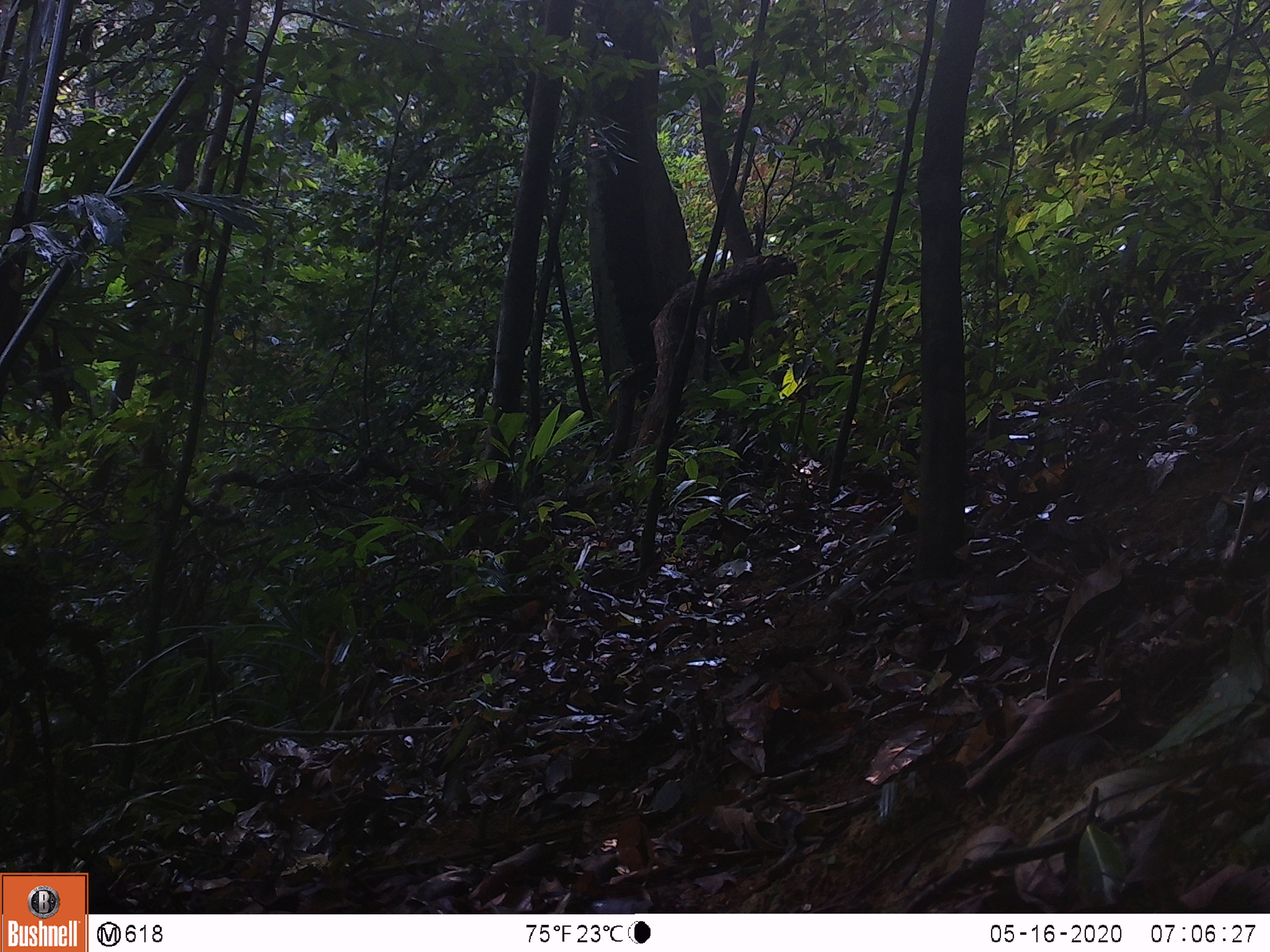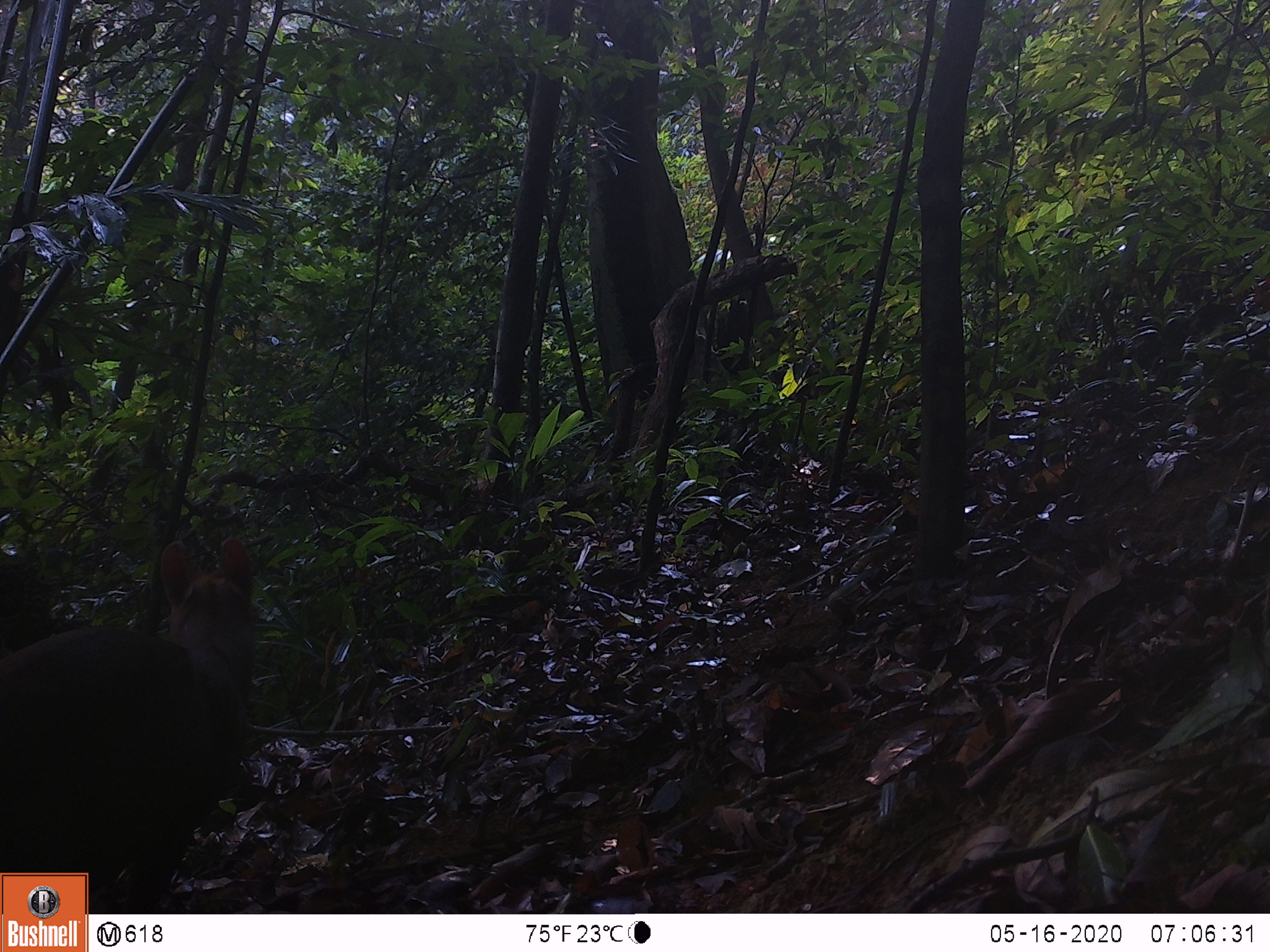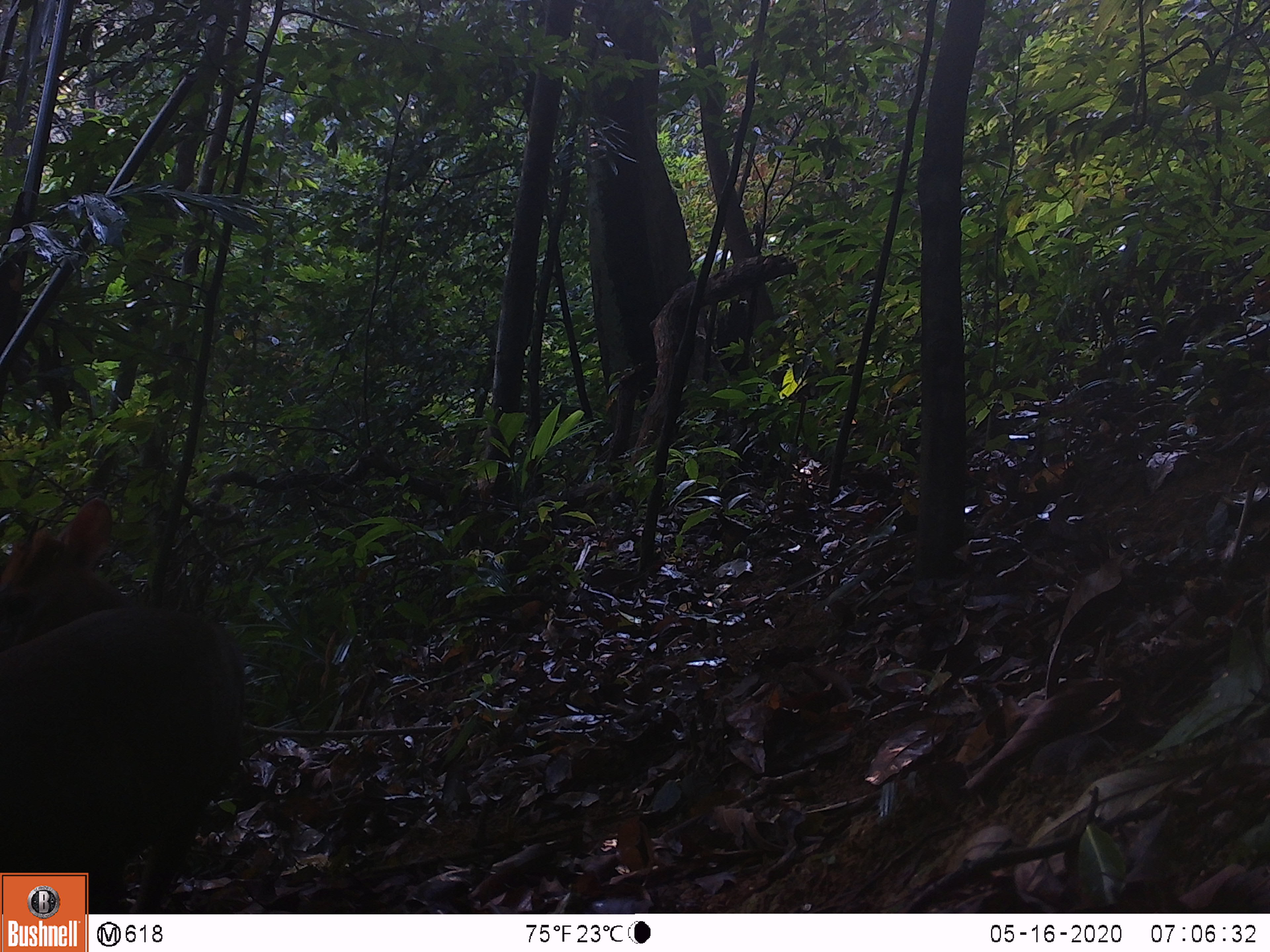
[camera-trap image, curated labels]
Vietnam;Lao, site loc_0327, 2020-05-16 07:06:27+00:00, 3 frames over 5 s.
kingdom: Animalia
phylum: Chordata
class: Mammalia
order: Artiodactyla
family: Cervidae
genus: Muntiacus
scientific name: Muntiacus rooseveltorum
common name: roosevelt's muntjac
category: roosevelts muntjac group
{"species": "roosevelts muntjac group (roosevelt's muntjac) (Muntiacus rooseveltorum)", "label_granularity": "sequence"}